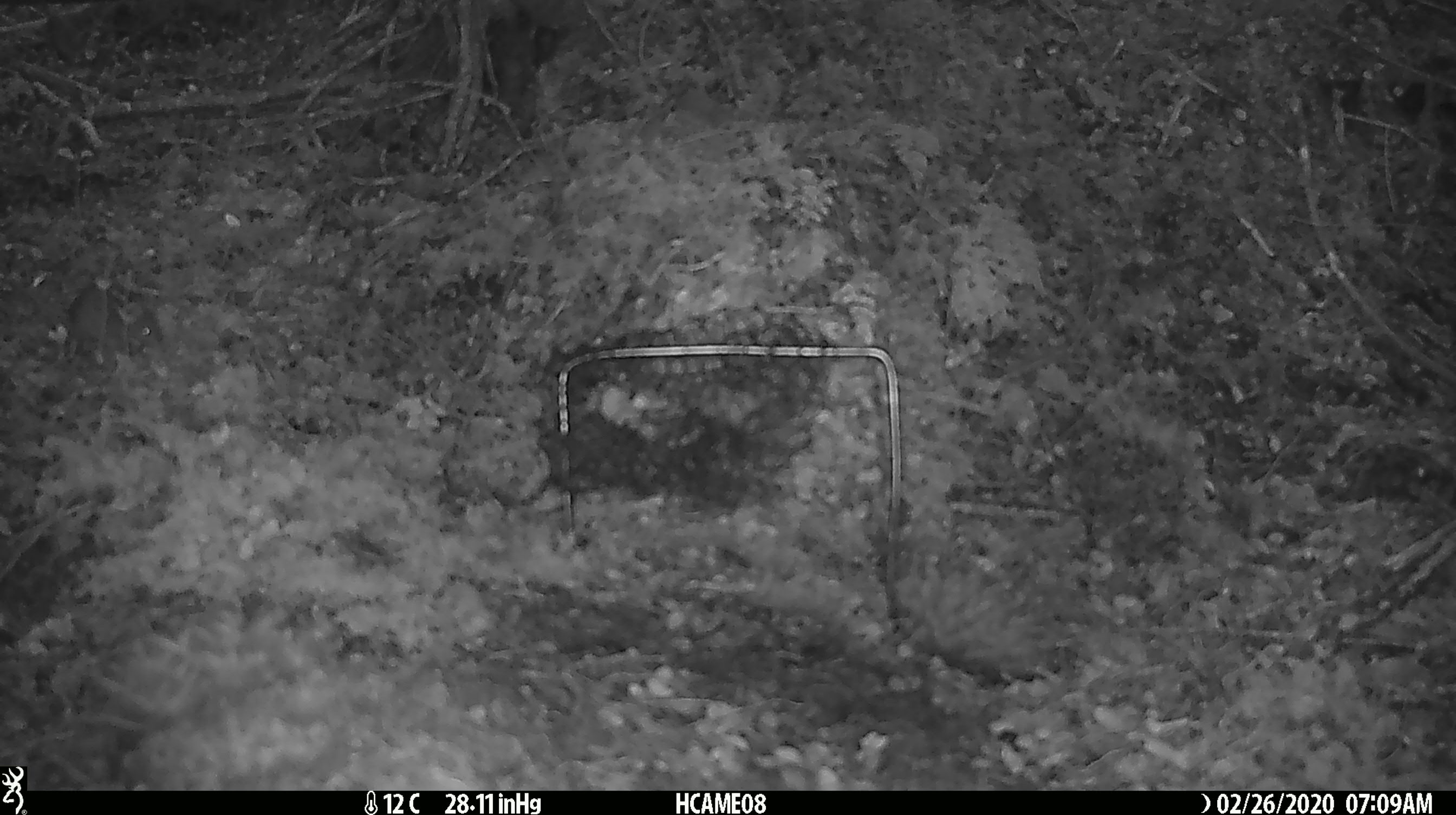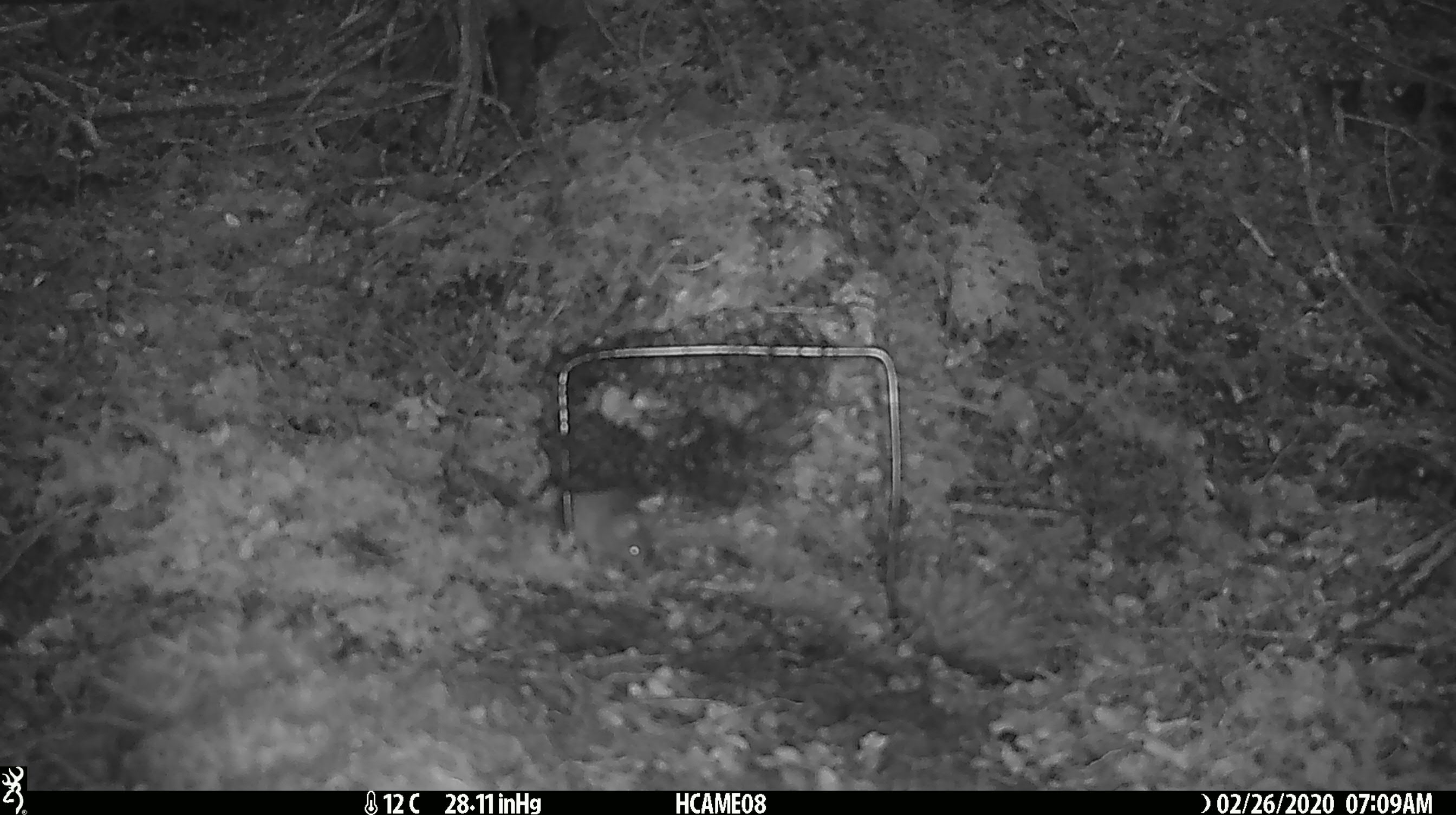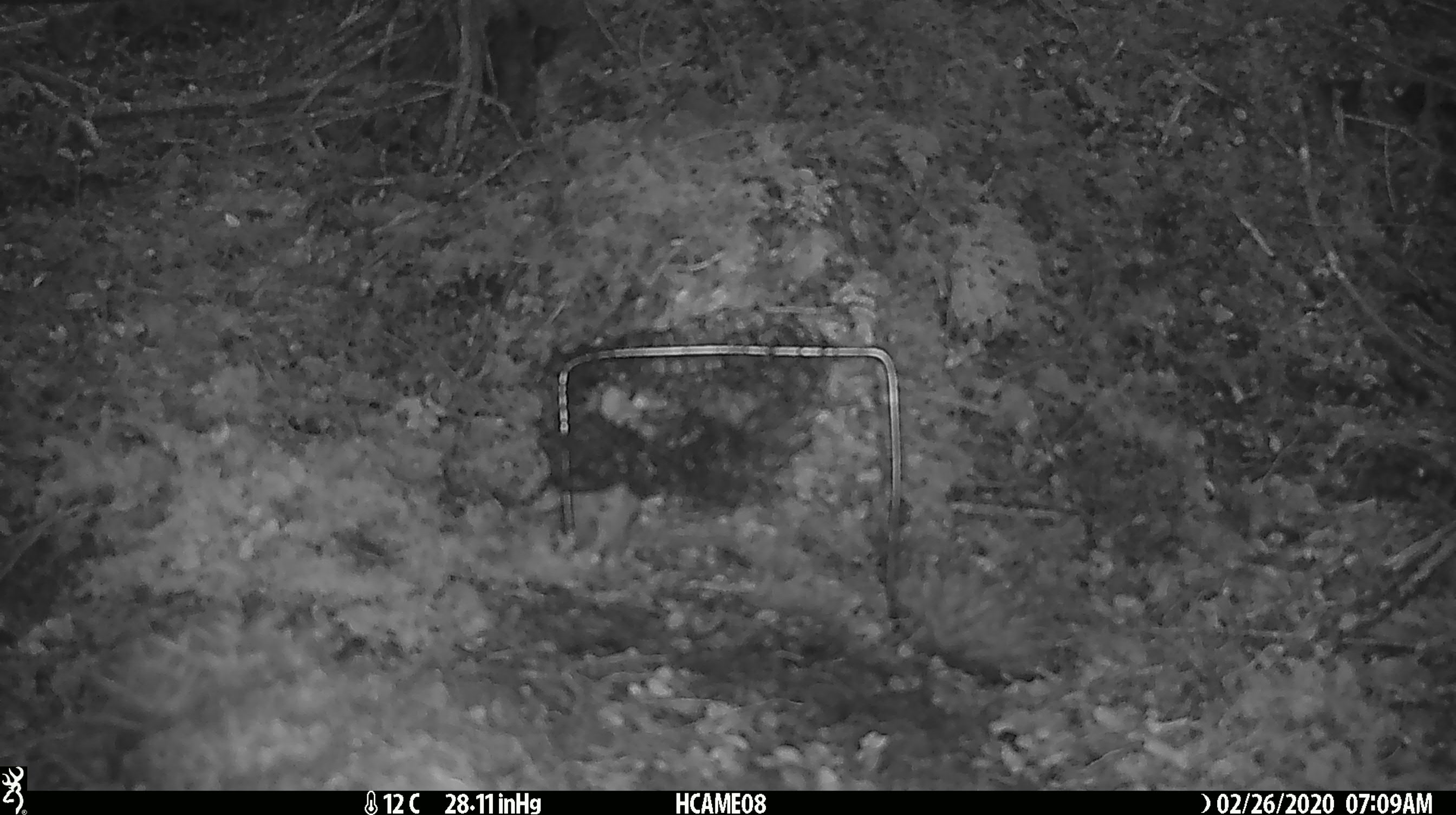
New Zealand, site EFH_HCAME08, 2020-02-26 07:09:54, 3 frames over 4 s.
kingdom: Animalia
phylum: Chordata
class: Mammalia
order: Rodentia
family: Muridae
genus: Mus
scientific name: Mus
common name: mouse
Mouse (Mus).